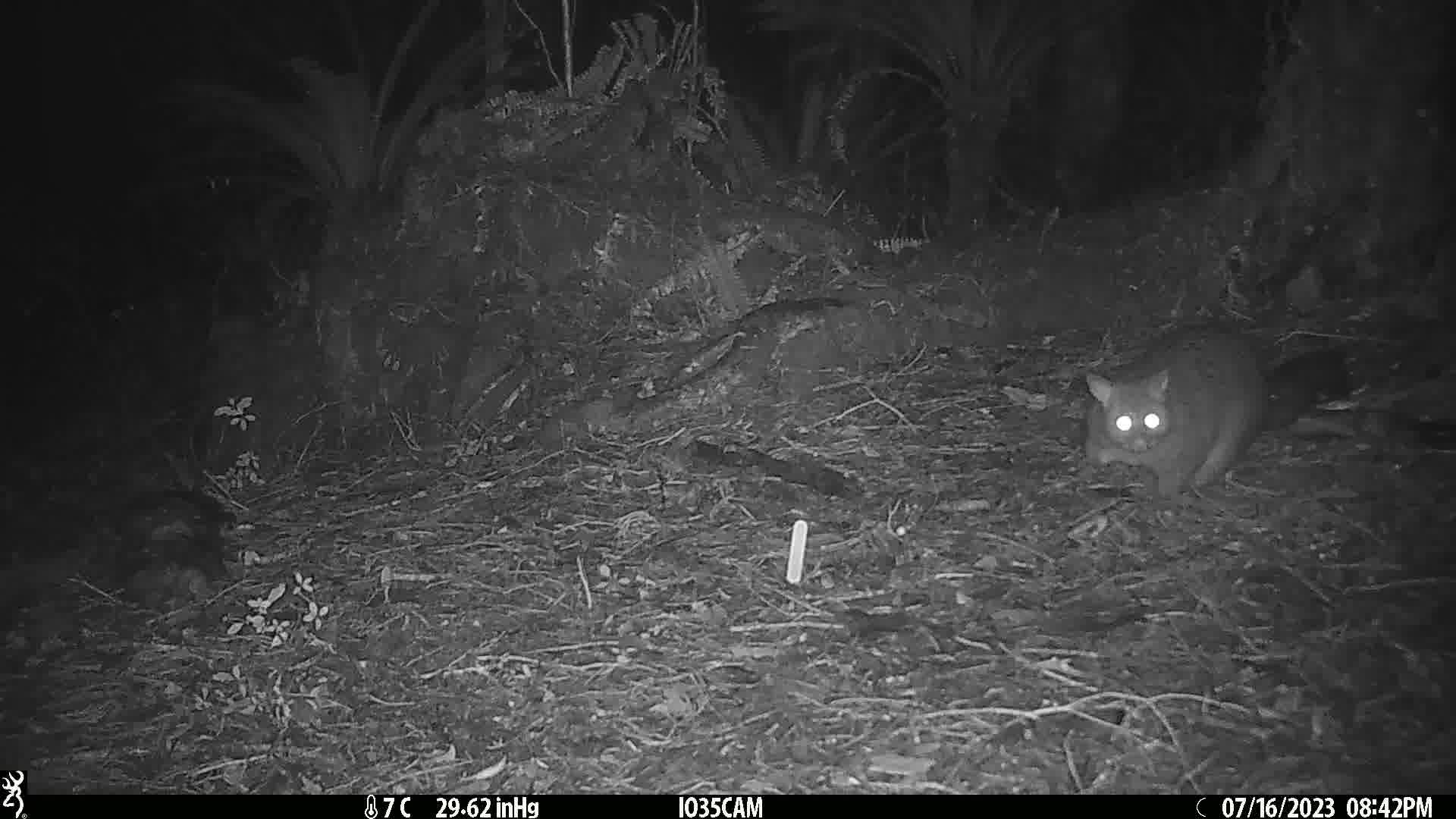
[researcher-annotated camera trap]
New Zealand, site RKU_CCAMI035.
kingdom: Animalia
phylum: Chordata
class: Mammalia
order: Diprotodontia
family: Phalangeridae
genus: Trichosurus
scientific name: Trichosurus vulpecula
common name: common brushtail possum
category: possum